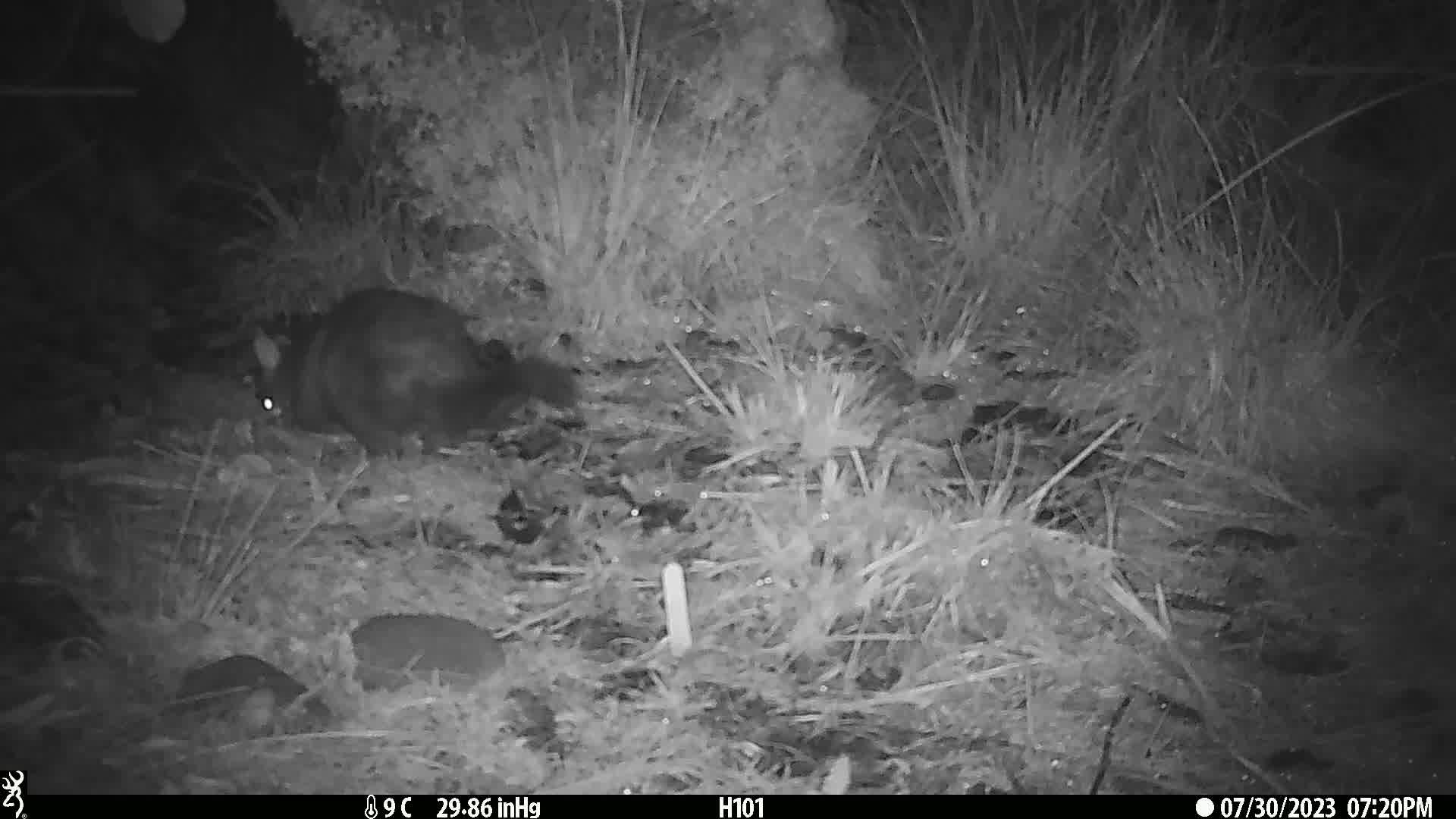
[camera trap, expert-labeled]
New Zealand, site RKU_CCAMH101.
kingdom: Animalia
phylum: Chordata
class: Mammalia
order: Diprotodontia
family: Phalangeridae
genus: Trichosurus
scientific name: Trichosurus vulpecula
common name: common brushtail possum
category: possum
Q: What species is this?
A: Possum (common brushtail possum) (Trichosurus vulpecula).